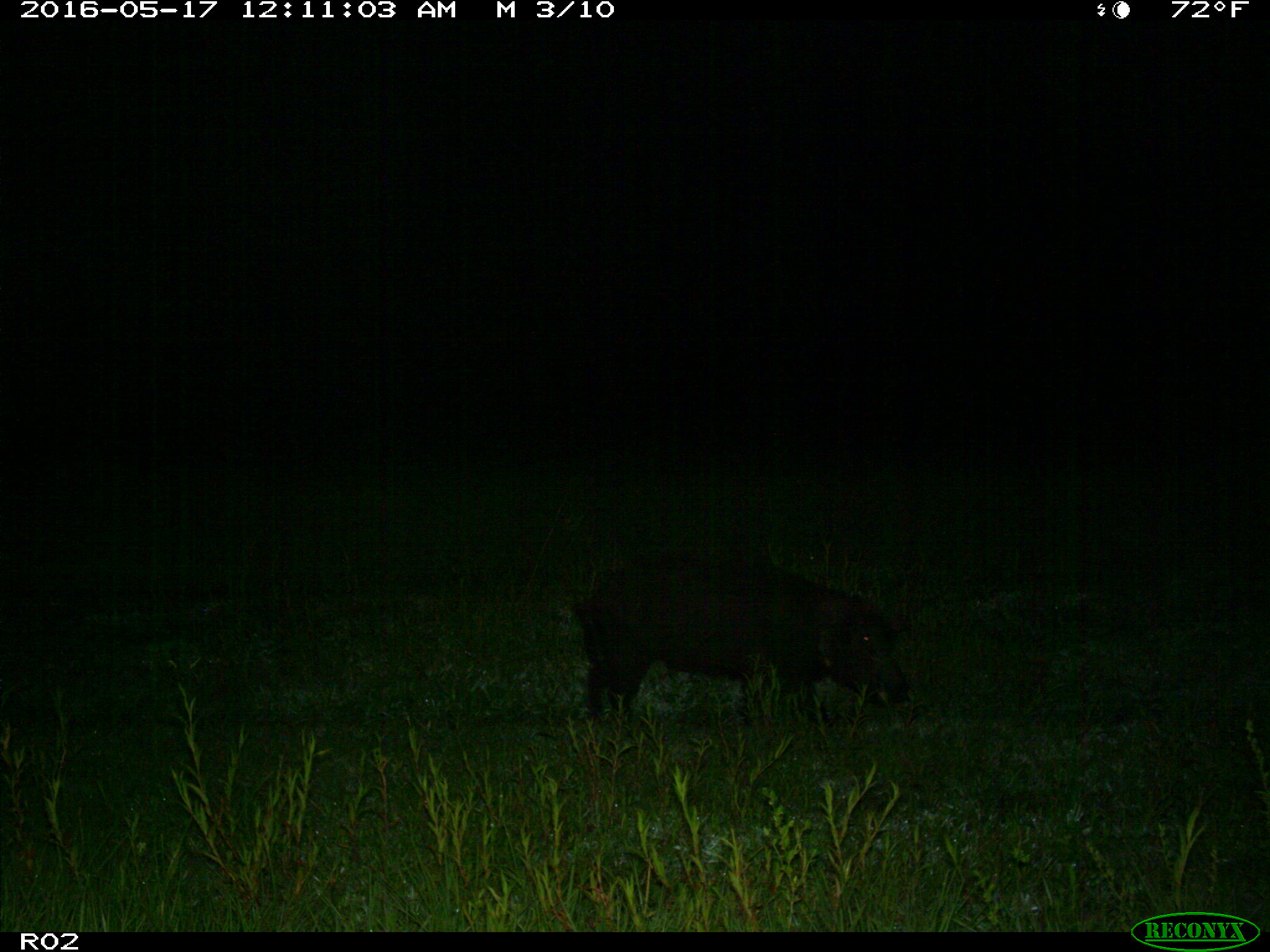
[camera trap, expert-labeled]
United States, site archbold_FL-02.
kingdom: Animalia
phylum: Chordata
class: Mammalia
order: Artiodactyla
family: Suidae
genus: Sus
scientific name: Sus scrofa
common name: wild boar